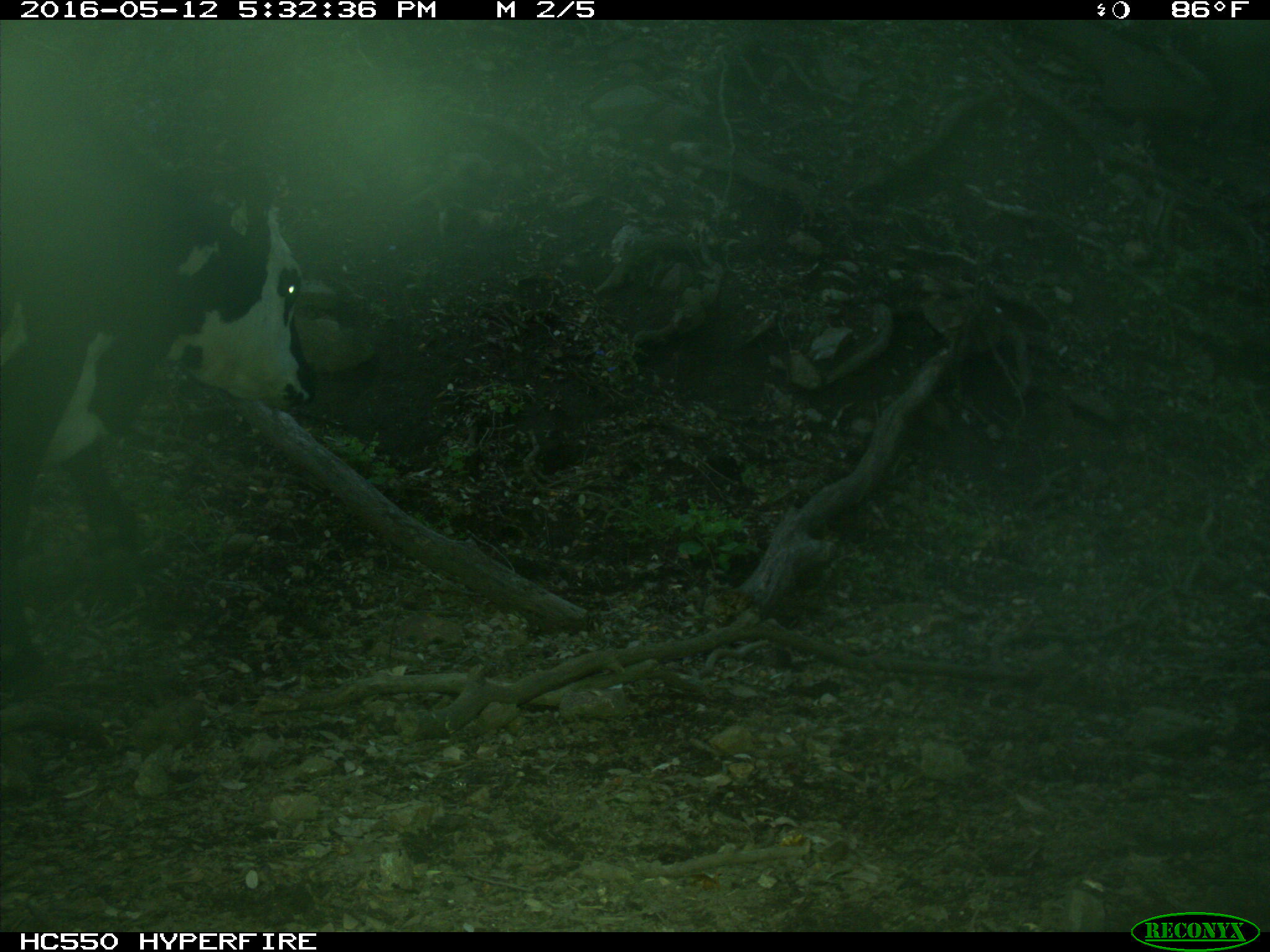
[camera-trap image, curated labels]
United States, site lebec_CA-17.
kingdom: Animalia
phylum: Chordata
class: Mammalia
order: Artiodactyla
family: Bovidae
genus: Bos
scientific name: Bos taurus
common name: domestic cow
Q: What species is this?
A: Bos taurus (domestic cow).